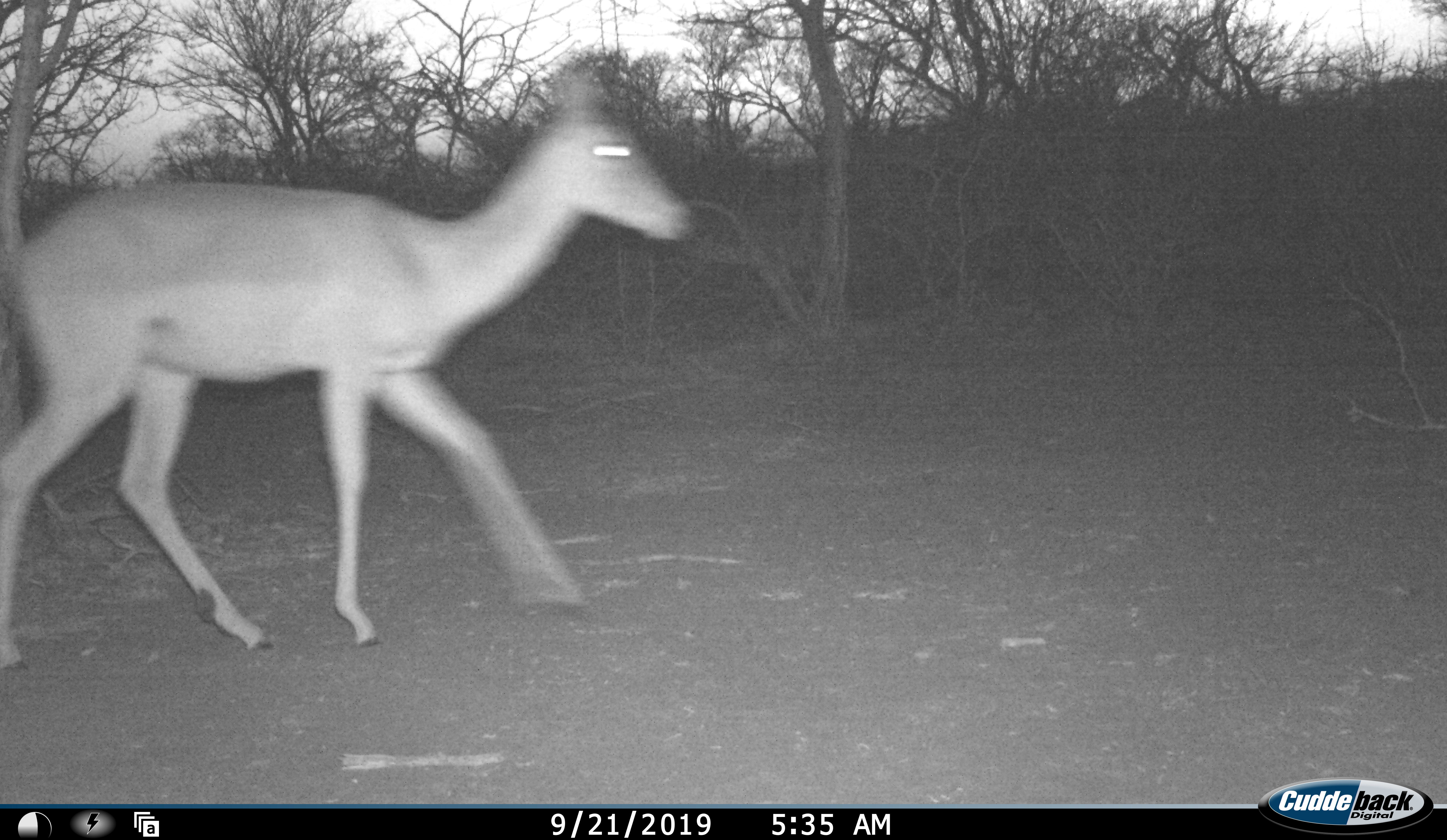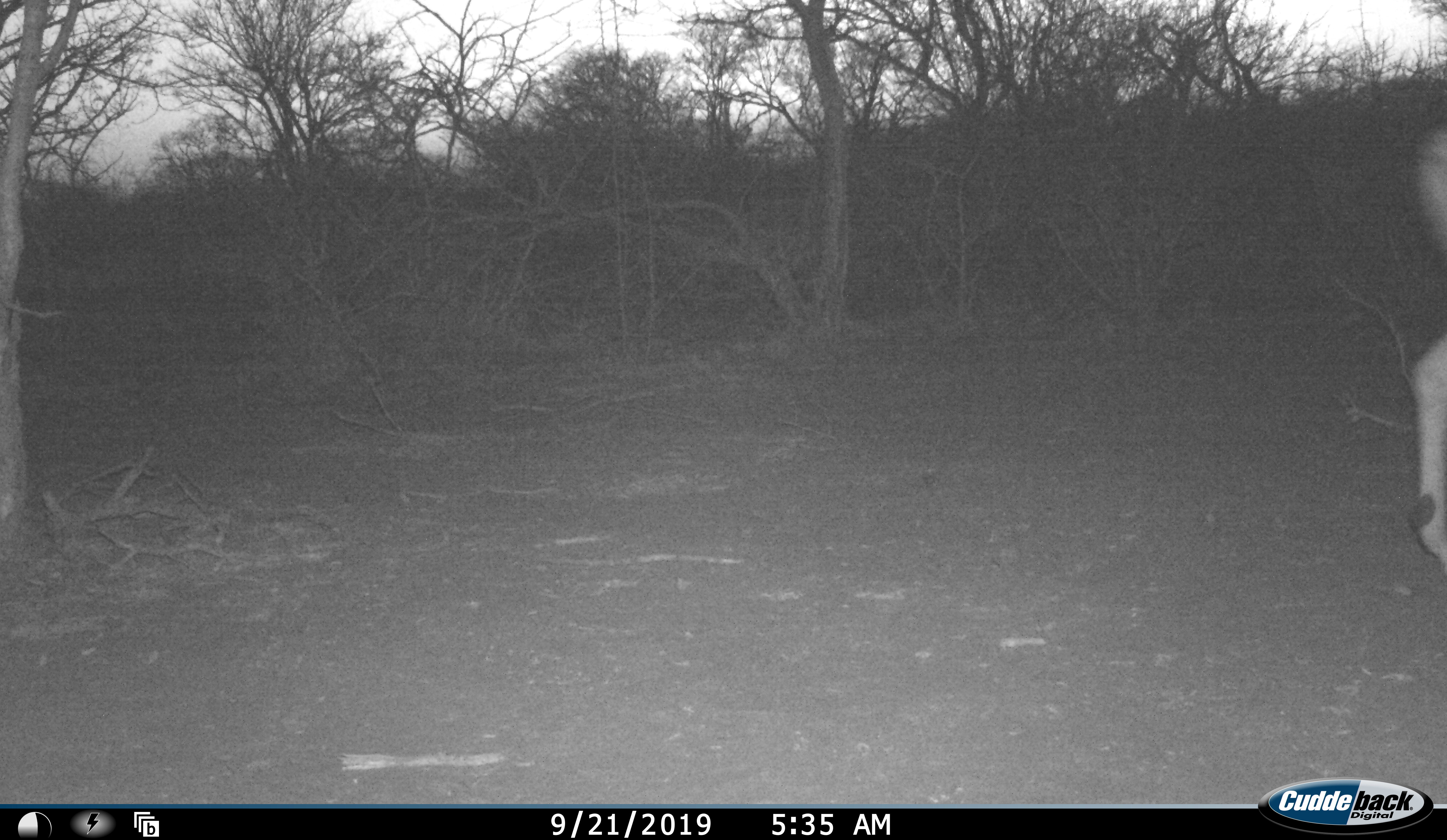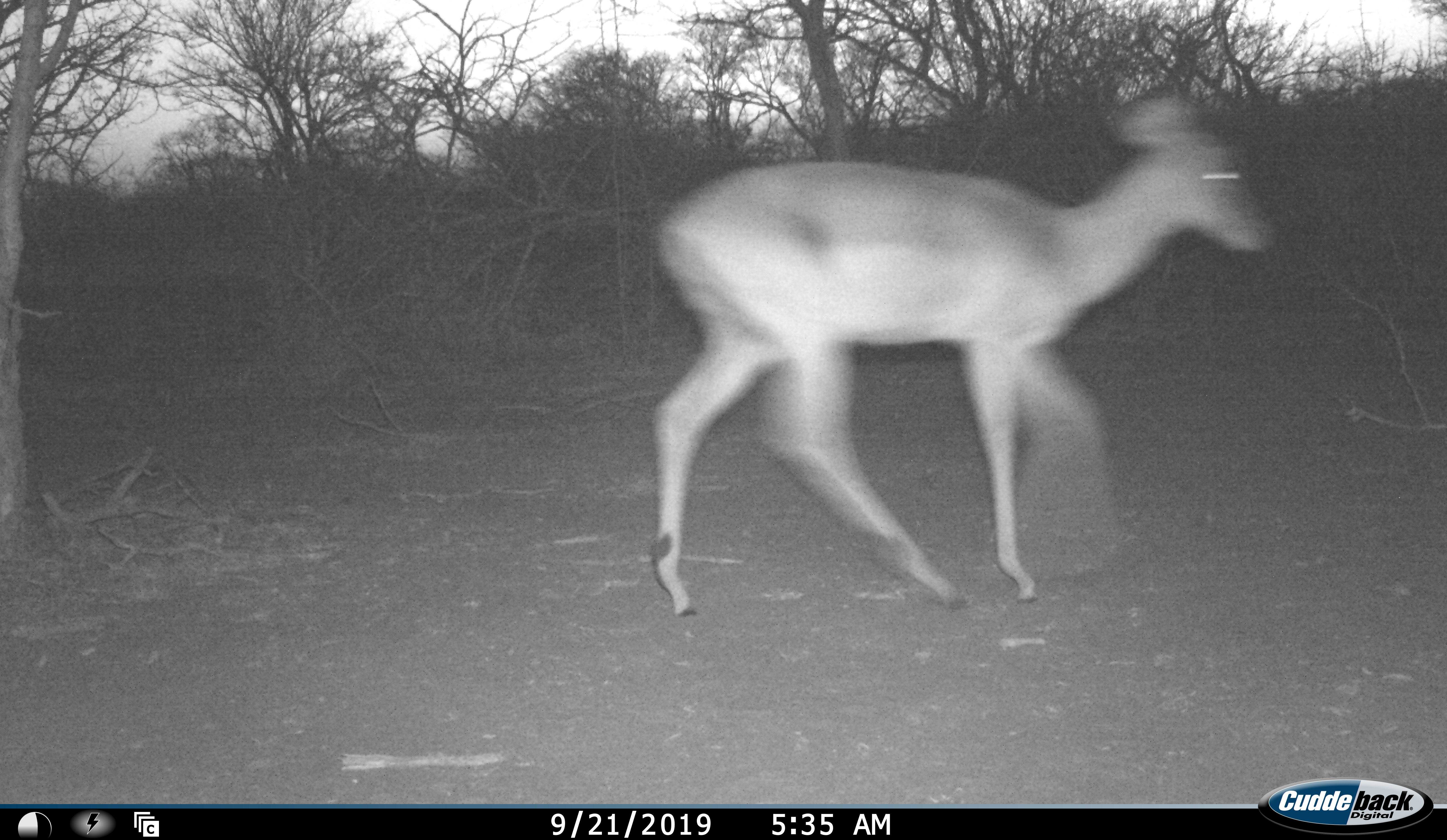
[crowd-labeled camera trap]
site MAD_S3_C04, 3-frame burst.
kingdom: Animalia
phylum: Chordata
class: Mammalia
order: Artiodactyla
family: Bovidae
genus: Aepyceros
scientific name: Aepyceros melampus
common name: impala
Impala (Aepyceros melampus), count 1. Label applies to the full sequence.